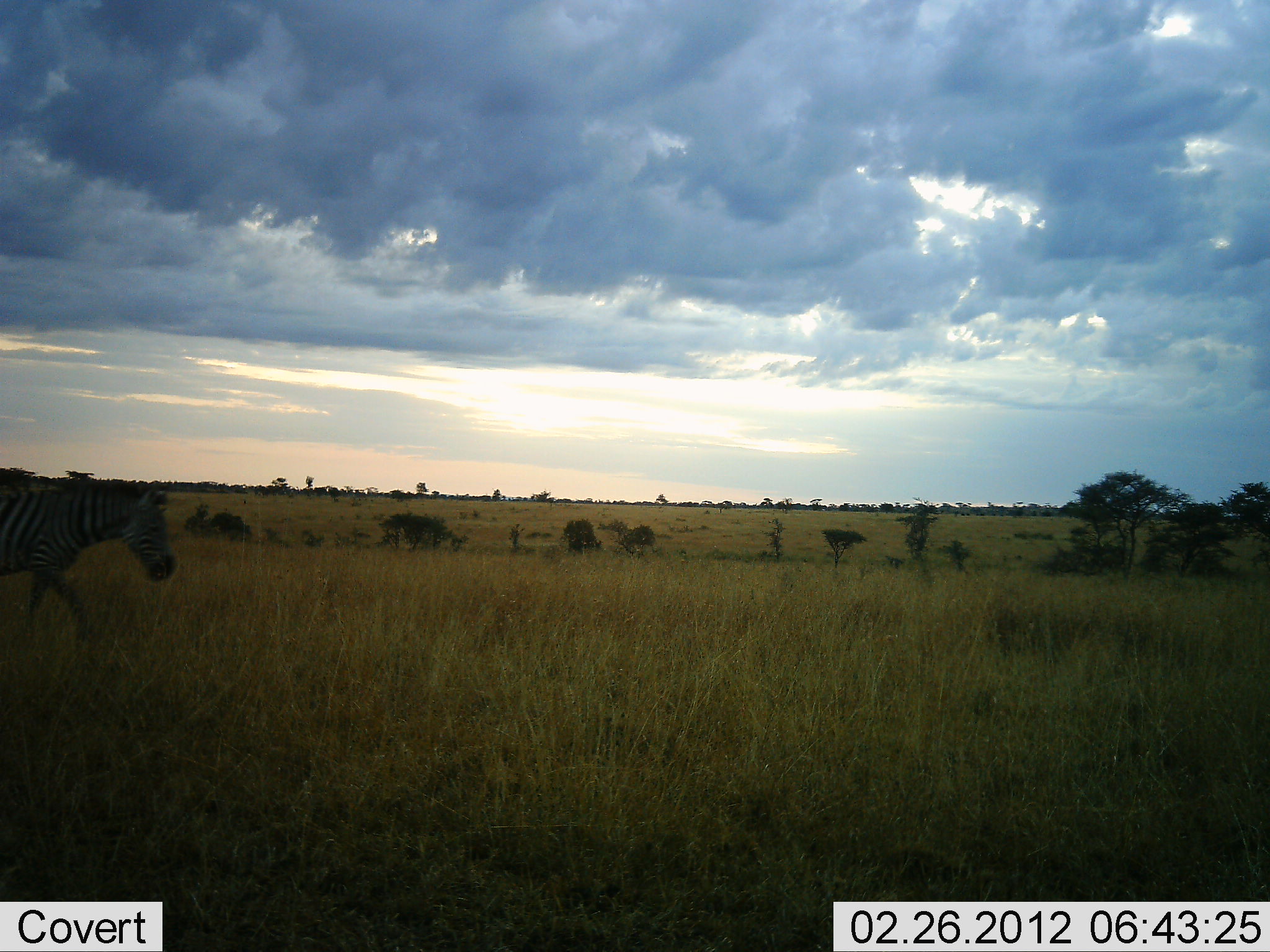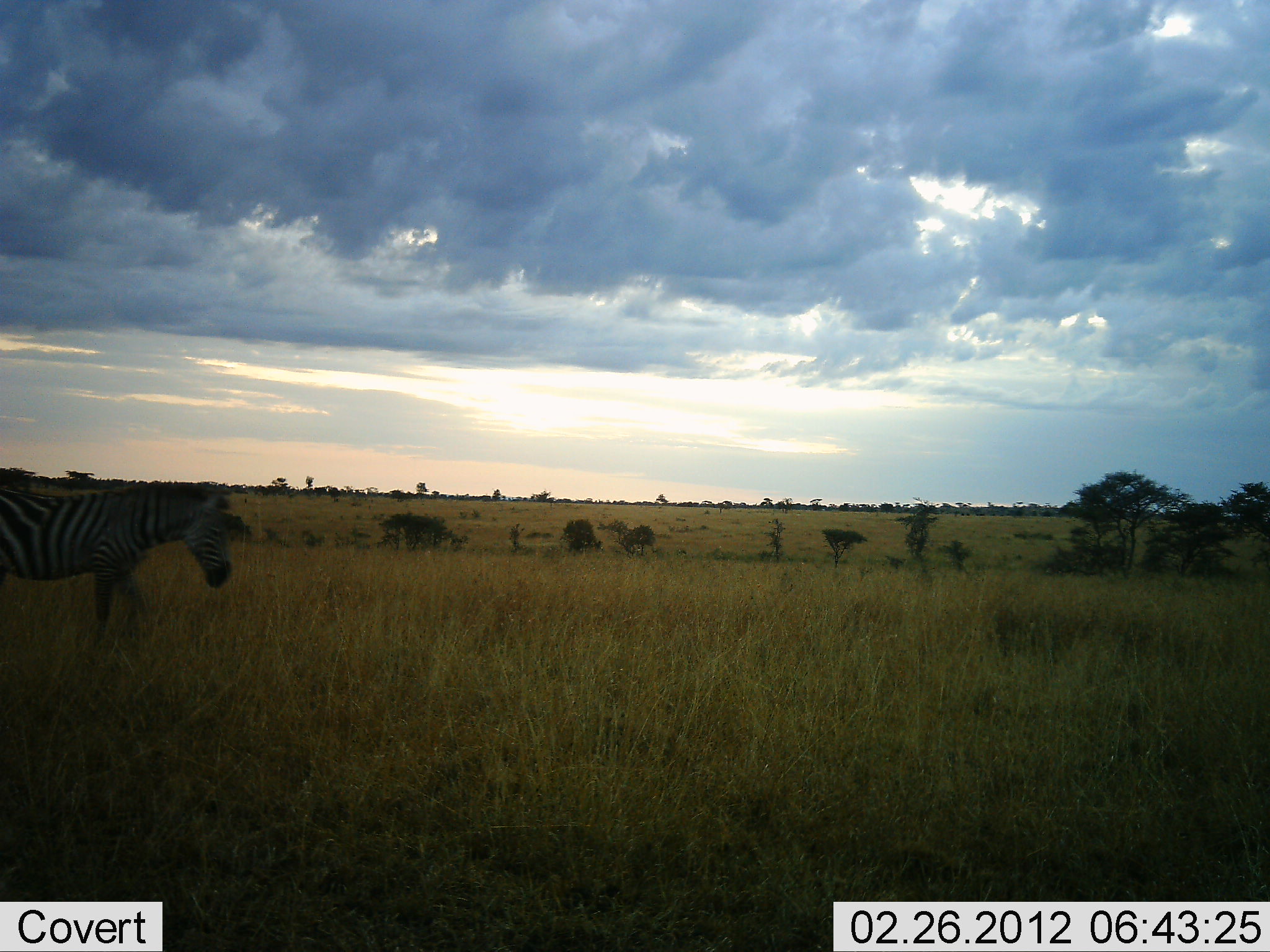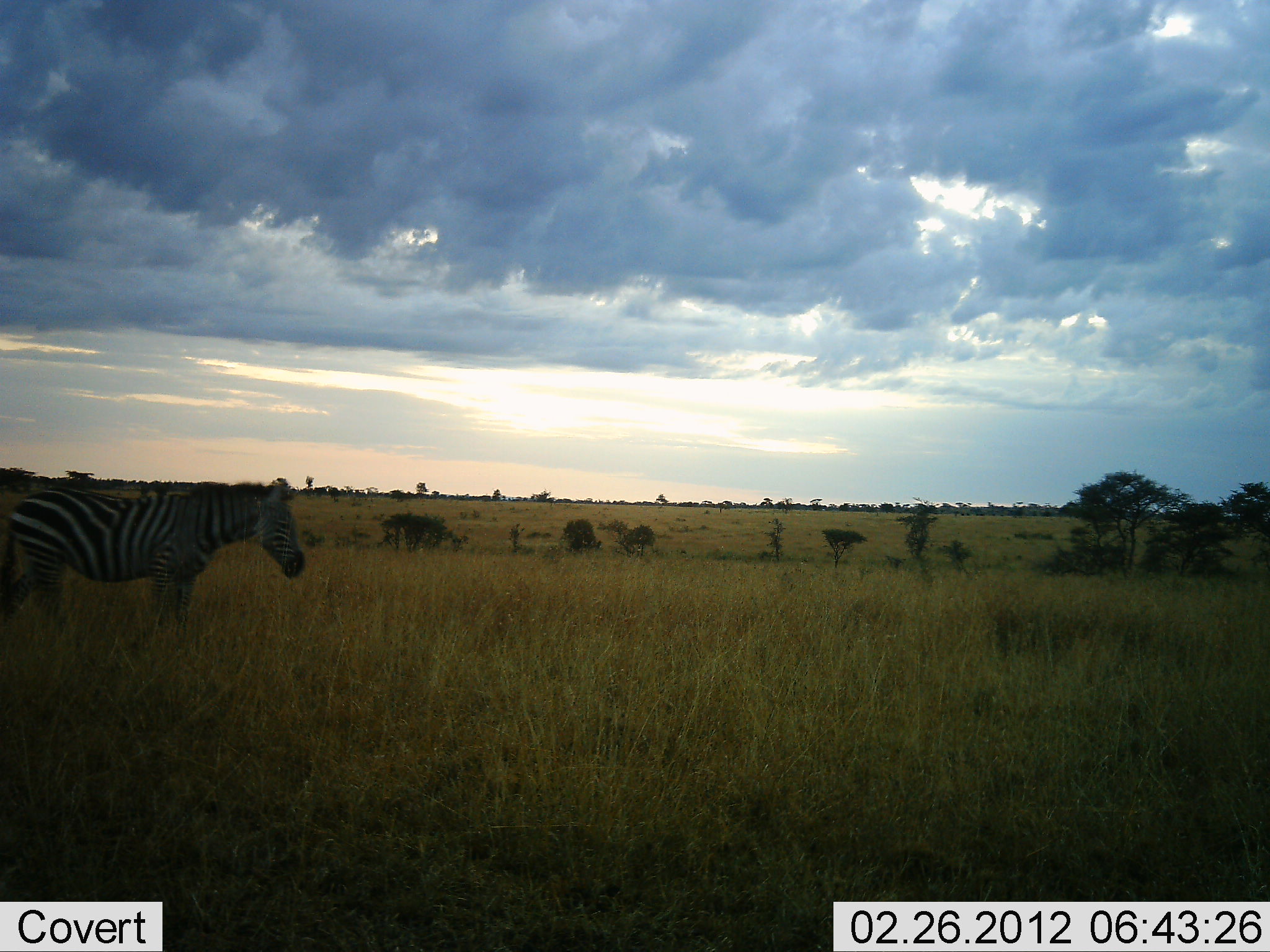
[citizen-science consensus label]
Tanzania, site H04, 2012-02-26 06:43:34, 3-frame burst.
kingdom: Animalia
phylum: Chordata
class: Mammalia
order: Perissodactyla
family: Equidae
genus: Equus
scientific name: Equus quagga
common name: plains zebra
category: zebra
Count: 1.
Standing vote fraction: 0%.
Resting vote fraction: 0%.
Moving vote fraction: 100%.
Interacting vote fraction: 0%.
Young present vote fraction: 0%.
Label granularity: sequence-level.